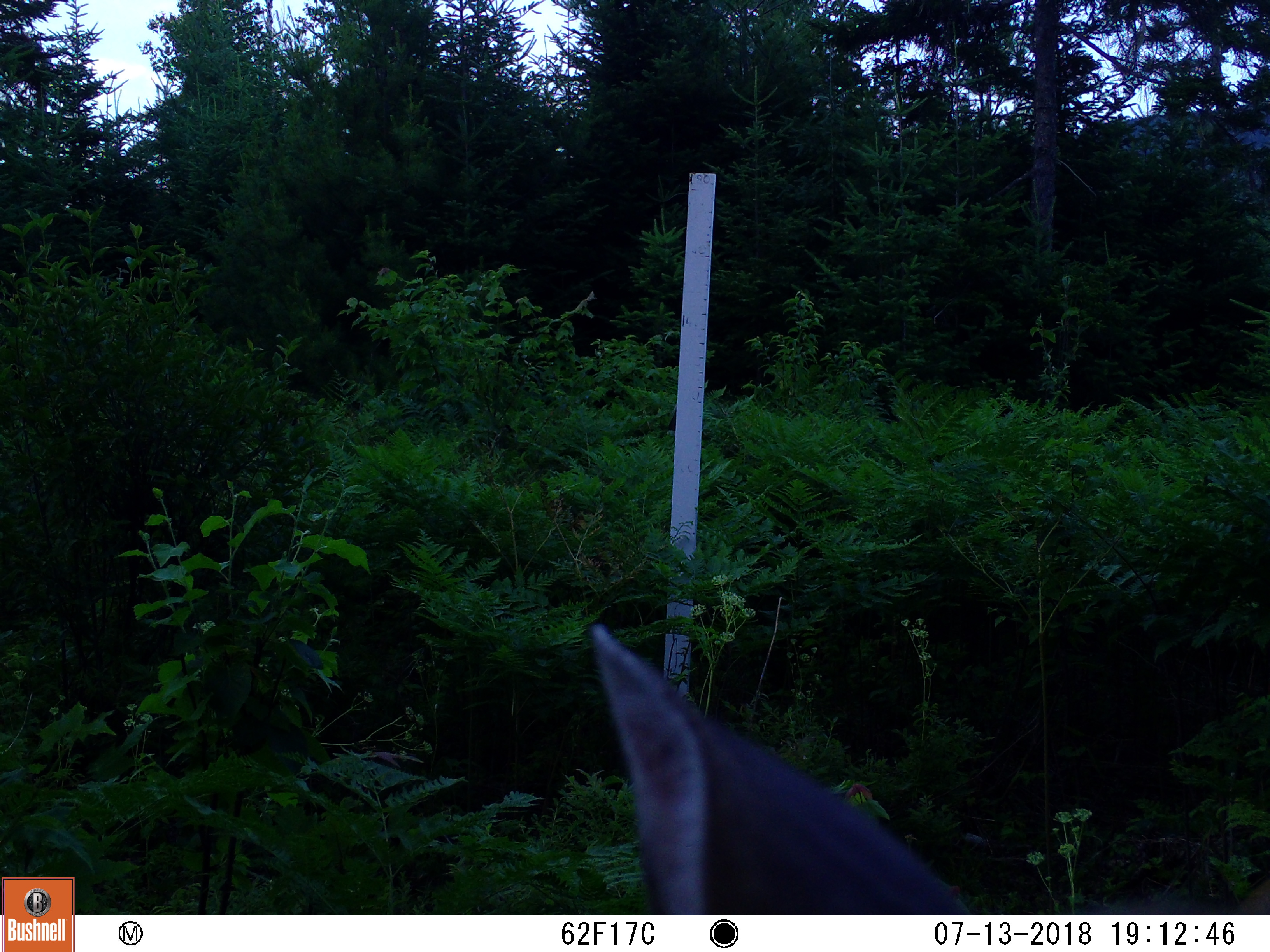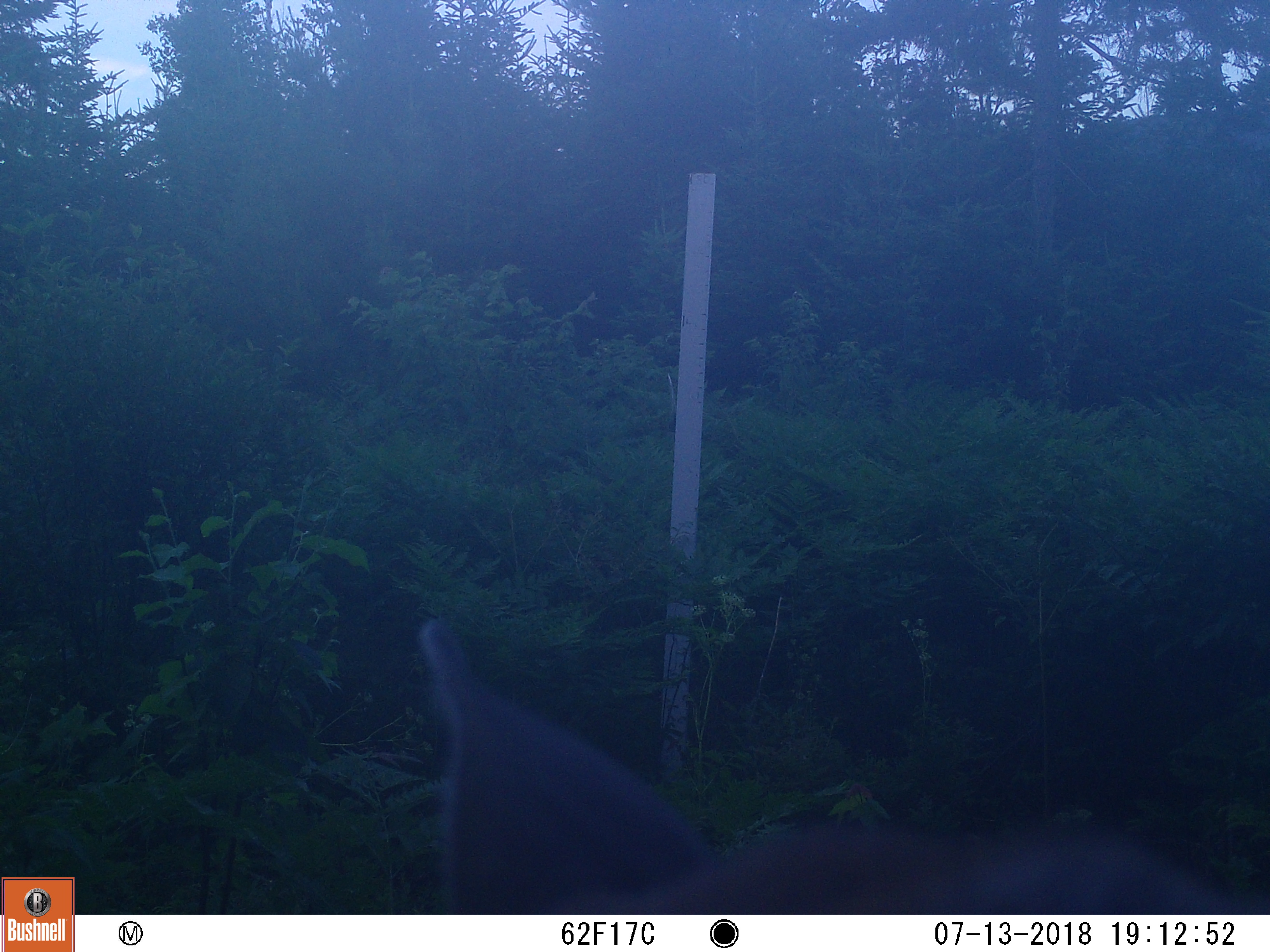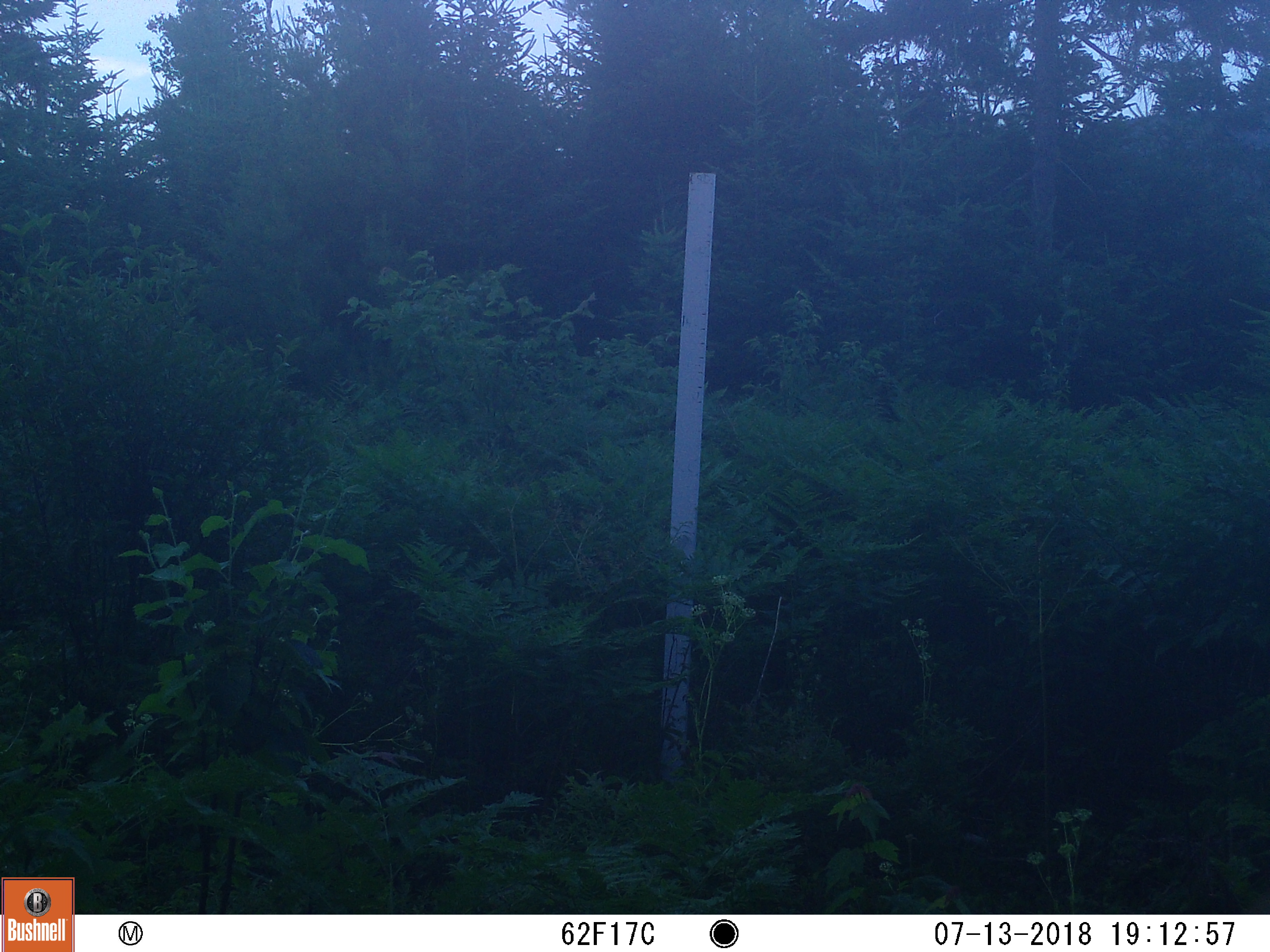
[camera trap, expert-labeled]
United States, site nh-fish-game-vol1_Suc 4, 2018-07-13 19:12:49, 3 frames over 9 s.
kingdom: Animalia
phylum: Chordata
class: Mammalia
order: Artiodactyla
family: Cervidae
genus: Odocoileus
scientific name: Odocoileus virginianus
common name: white-tailed deer